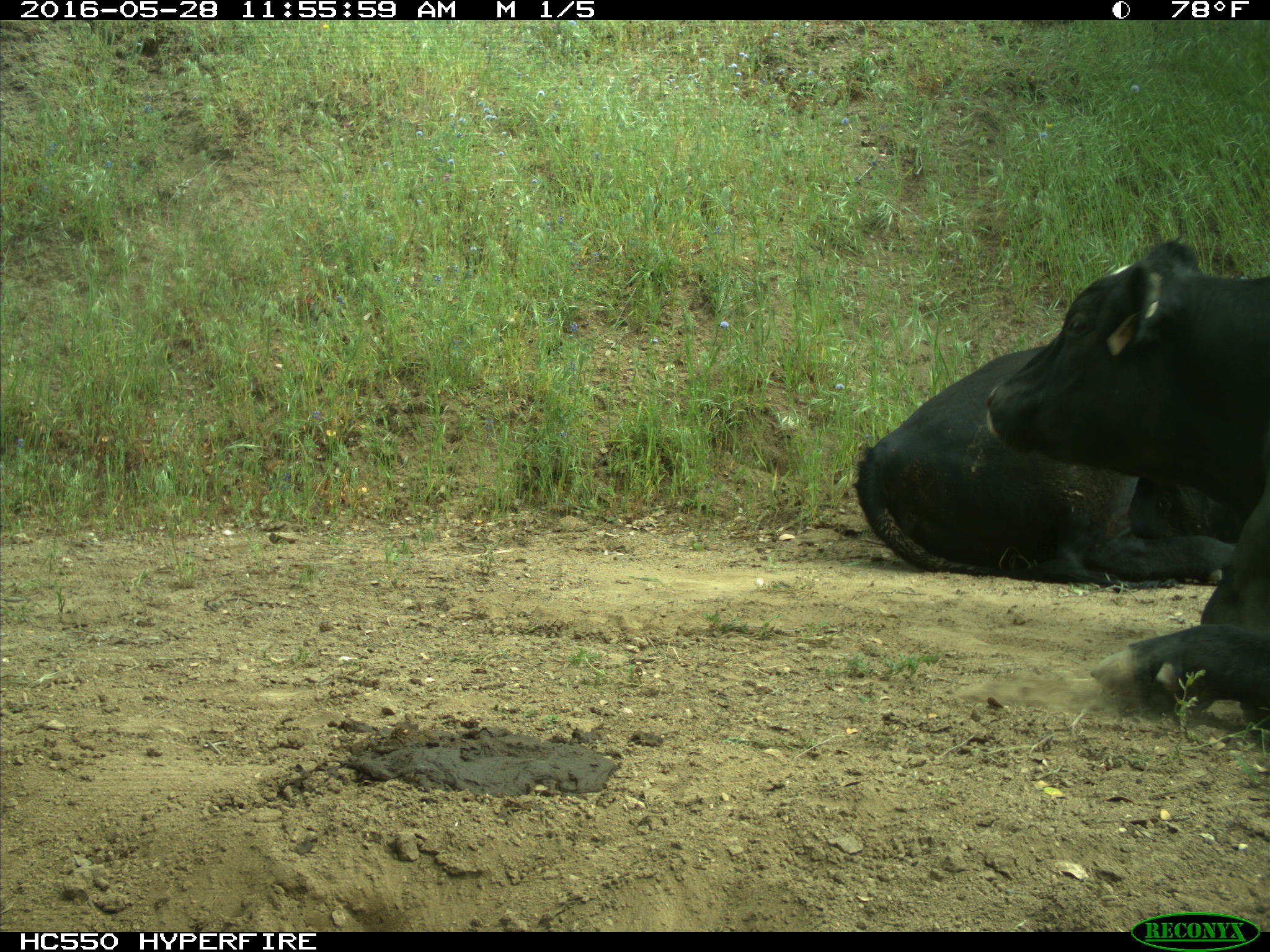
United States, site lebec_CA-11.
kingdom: Animalia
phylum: Chordata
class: Mammalia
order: Artiodactyla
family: Bovidae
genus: Bos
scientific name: Bos taurus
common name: domestic cow